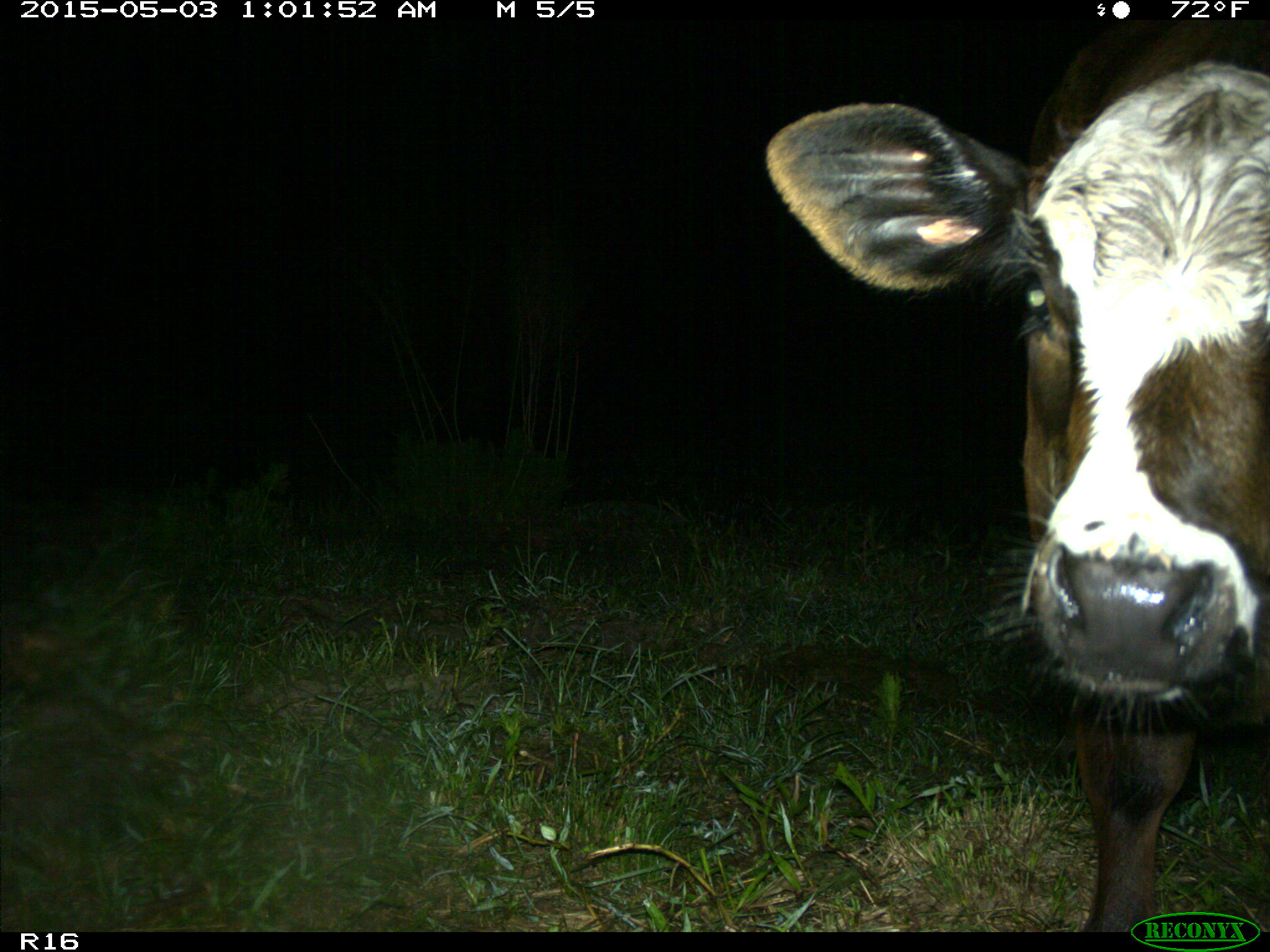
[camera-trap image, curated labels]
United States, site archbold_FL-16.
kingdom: Animalia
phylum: Chordata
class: Mammalia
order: Artiodactyla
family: Bovidae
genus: Bos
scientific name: Bos taurus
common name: domestic cow